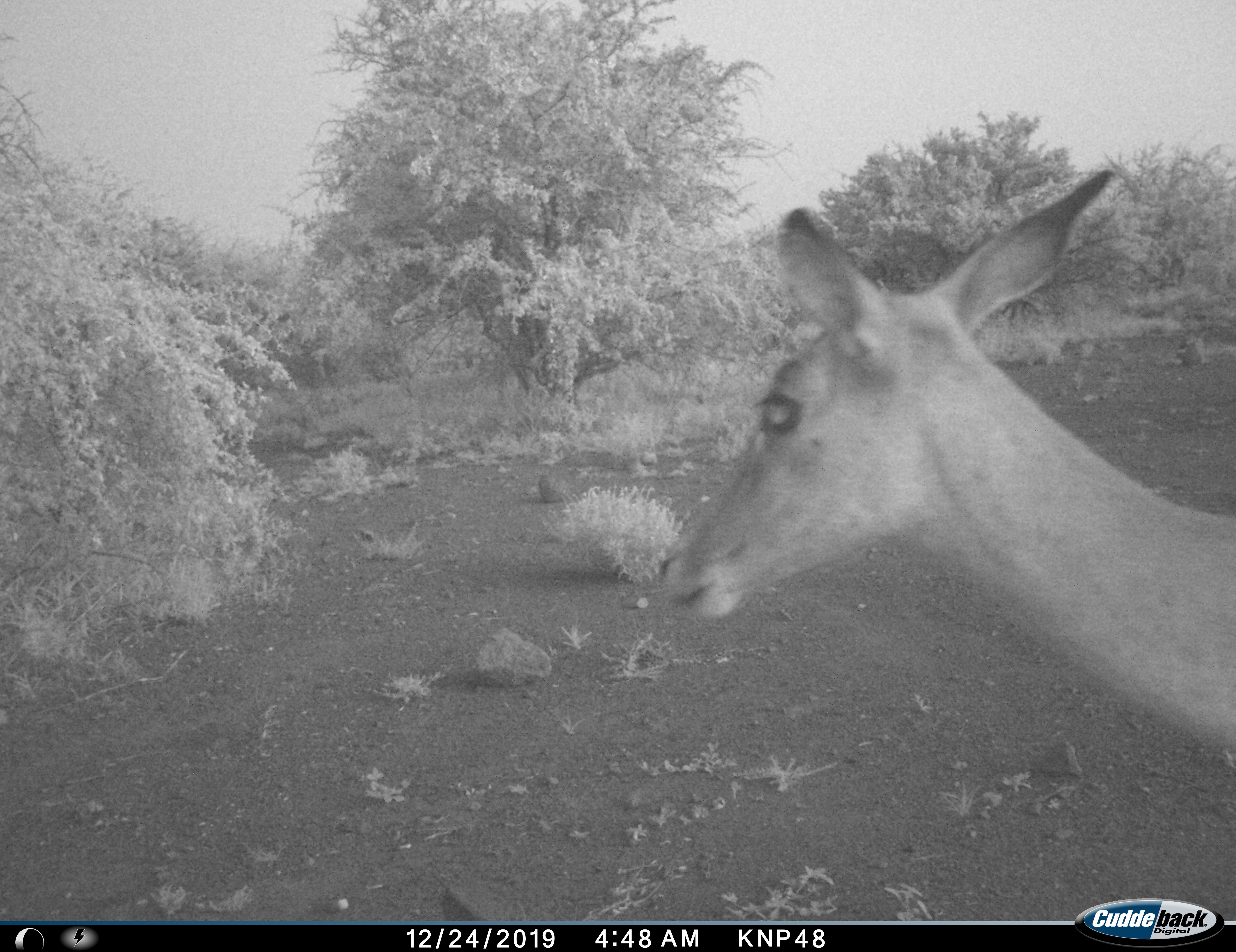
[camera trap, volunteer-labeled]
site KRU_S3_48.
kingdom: Animalia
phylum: Chordata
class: Mammalia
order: Artiodactyla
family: Bovidae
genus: Aepyceros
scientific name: Aepyceros melampus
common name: impala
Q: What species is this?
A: Impala (Aepyceros melampus).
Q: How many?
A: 1.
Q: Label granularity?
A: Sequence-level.